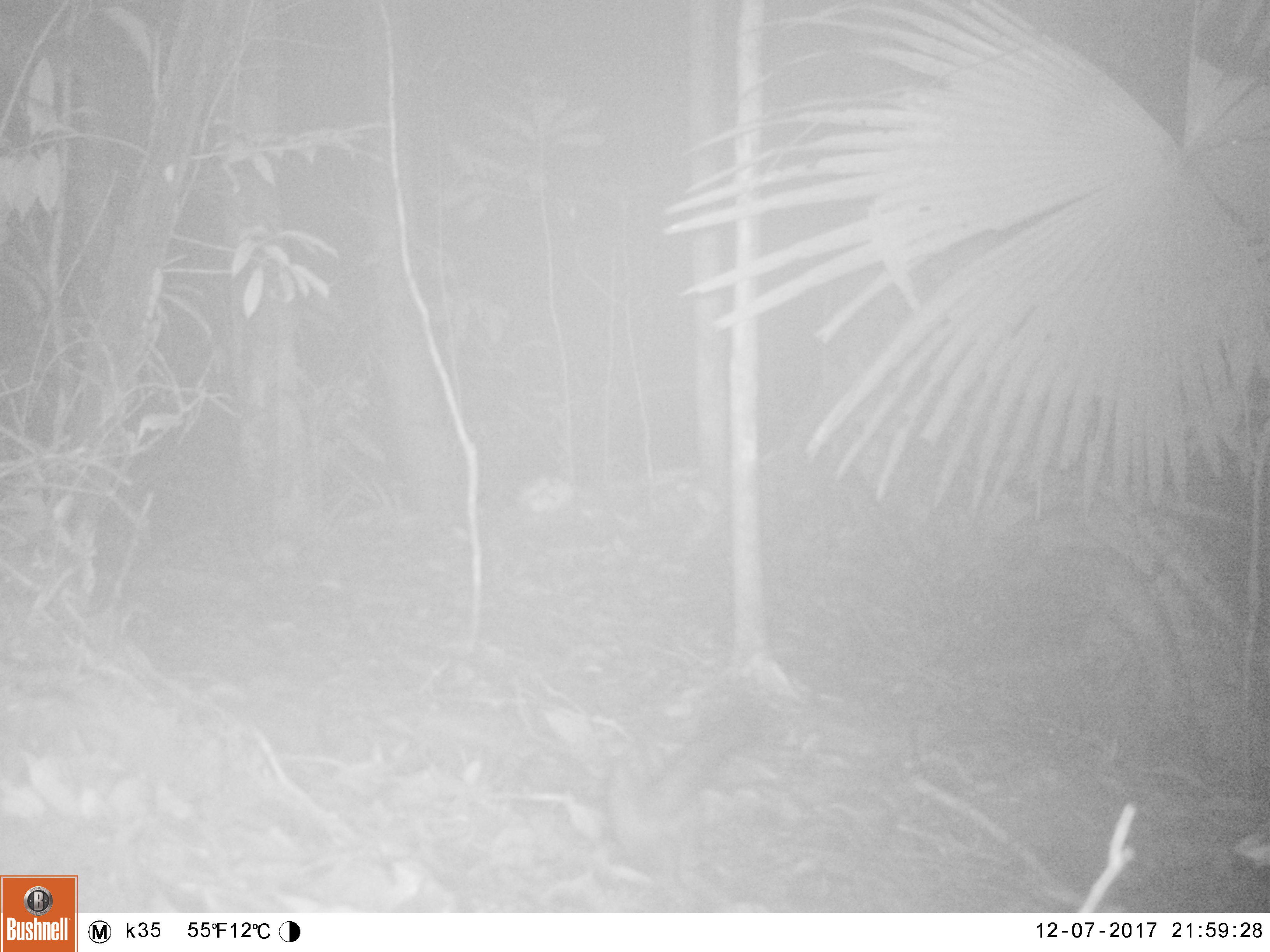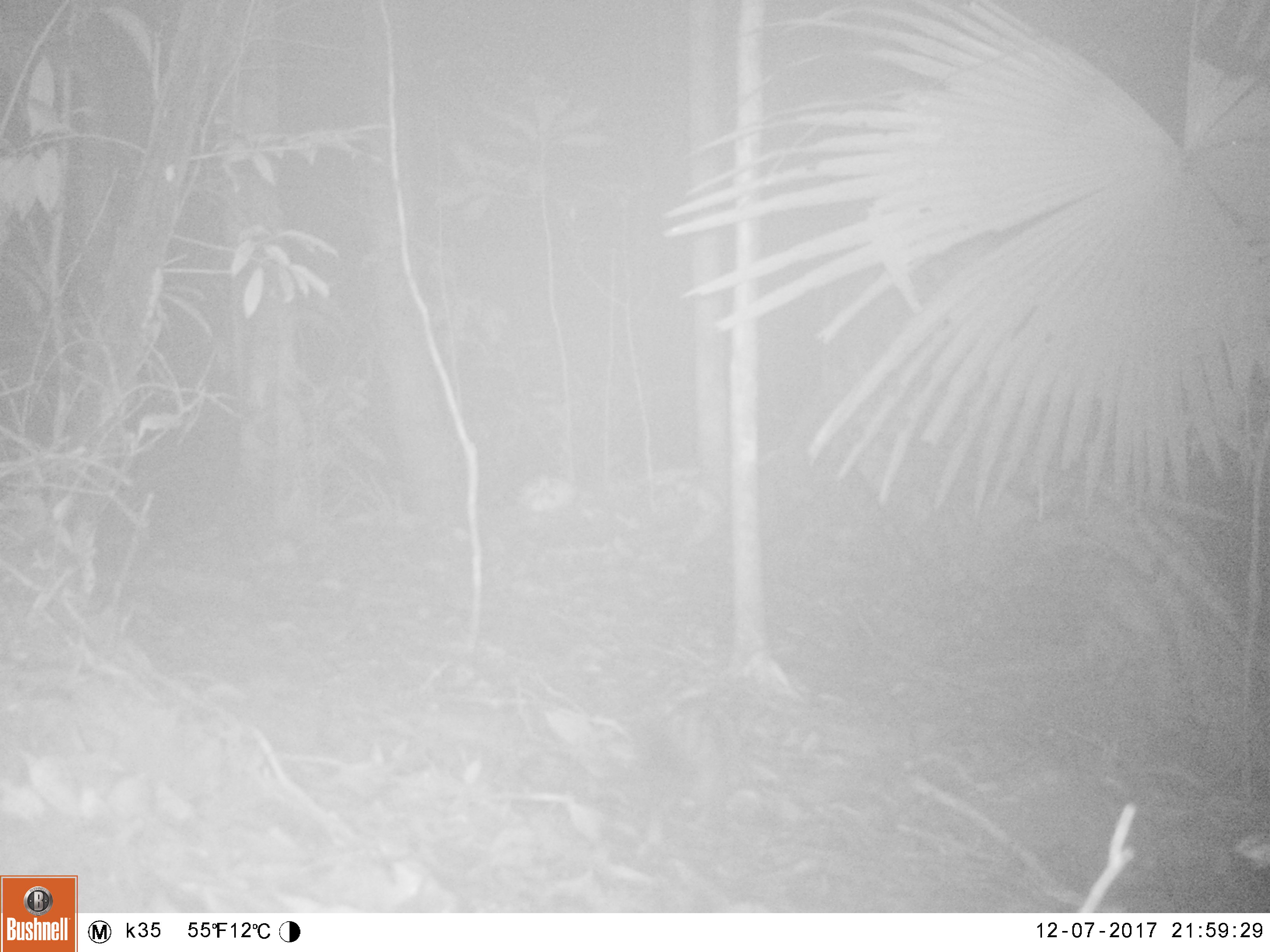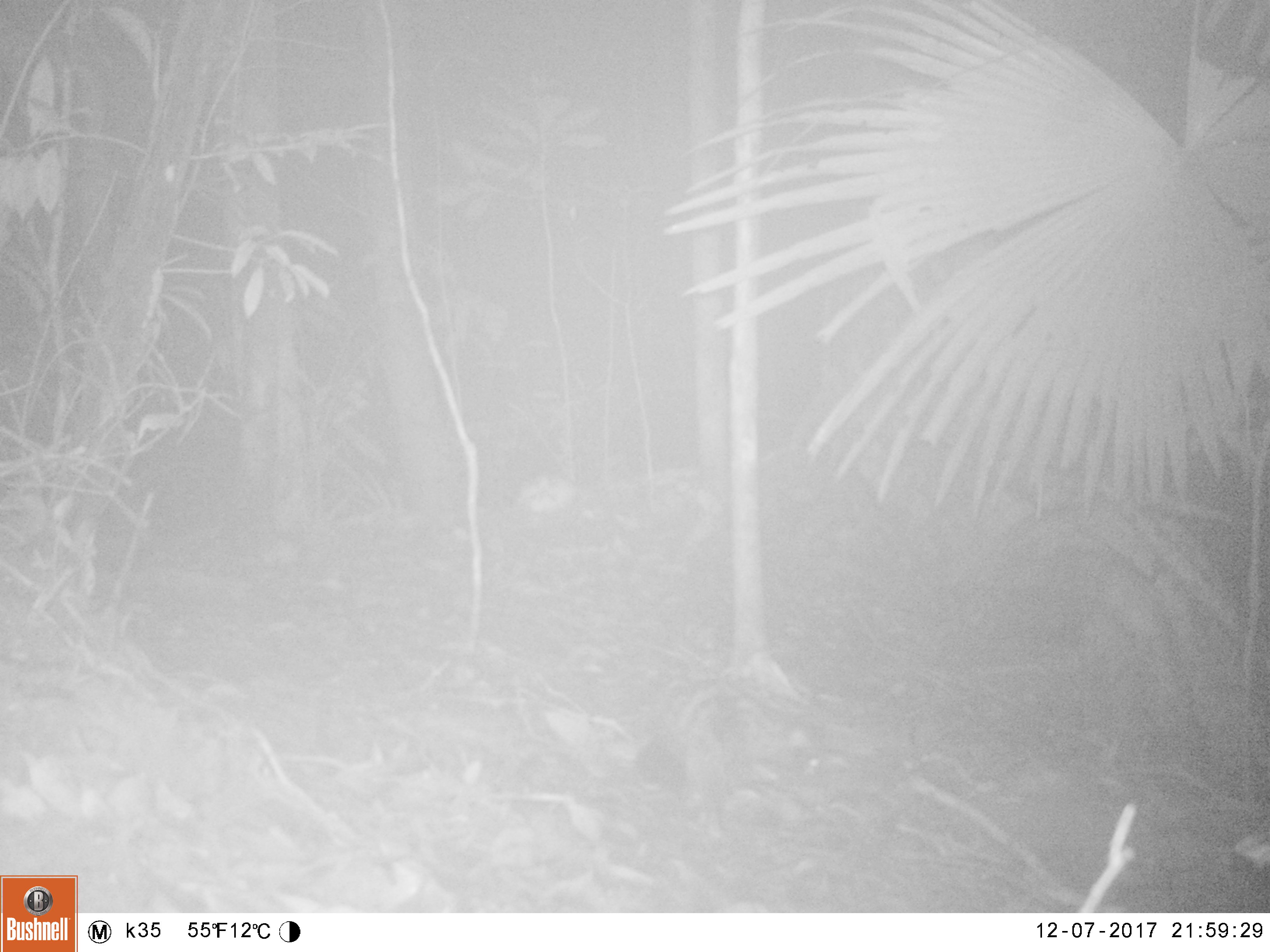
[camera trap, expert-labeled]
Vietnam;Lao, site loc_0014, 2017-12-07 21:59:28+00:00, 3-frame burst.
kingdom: Animalia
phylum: Chordata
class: Mammalia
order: Carnivora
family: Viverridae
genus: Paradoxurus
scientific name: Paradoxurus hermaphroditus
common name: common palm civet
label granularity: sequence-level